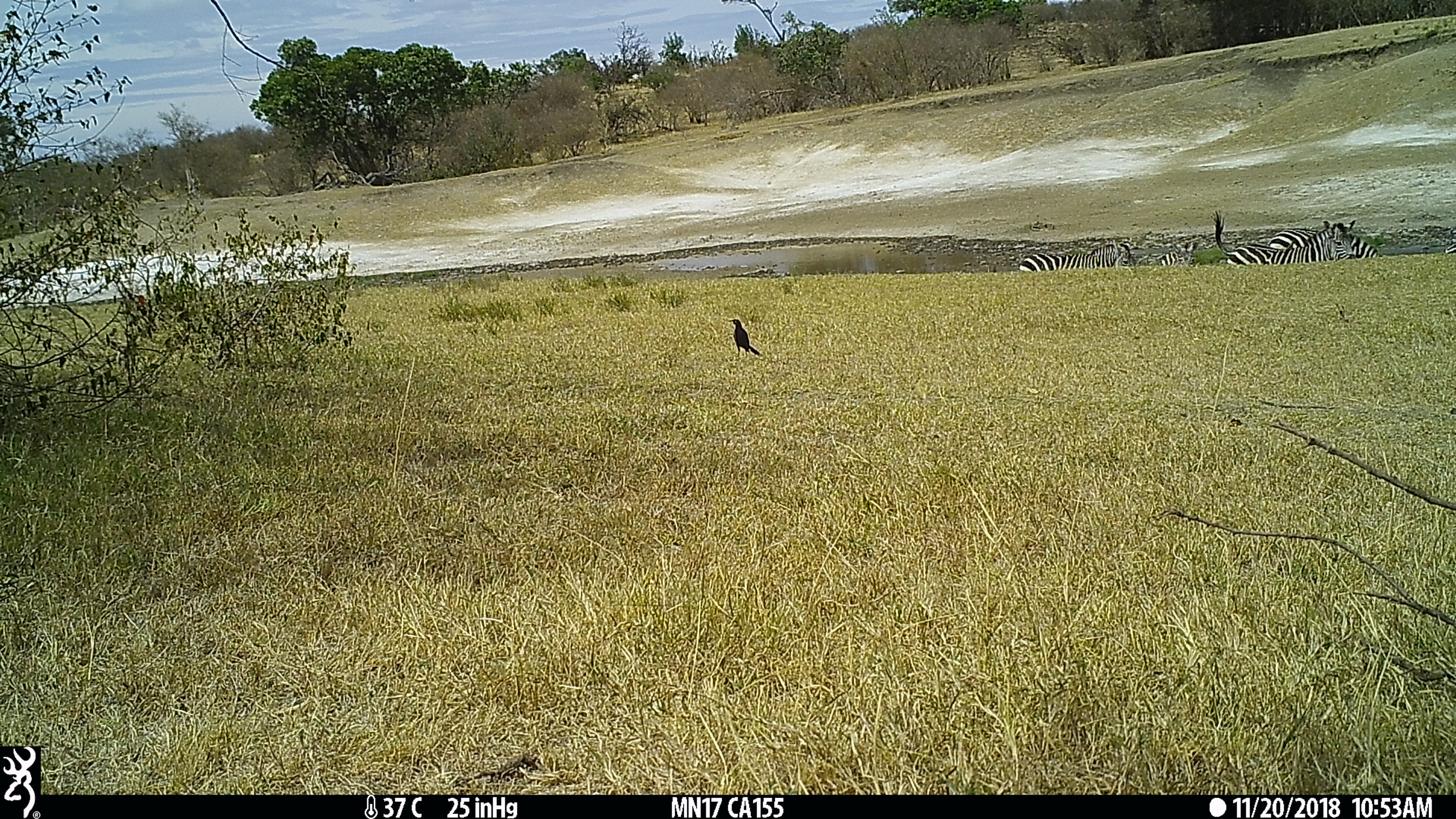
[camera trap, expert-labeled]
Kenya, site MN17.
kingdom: Animalia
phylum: Chordata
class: Aves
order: Passeriformes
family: Sturnidae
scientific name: Sturnidae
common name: starling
Starling (Sturnidae).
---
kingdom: Animalia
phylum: Chordata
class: Mammalia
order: Perissodactyla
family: Equidae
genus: Equus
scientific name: Equus quagga burchellii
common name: burchell's zebra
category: zebra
Zebra (burchell's zebra) (Equus quagga burchellii).